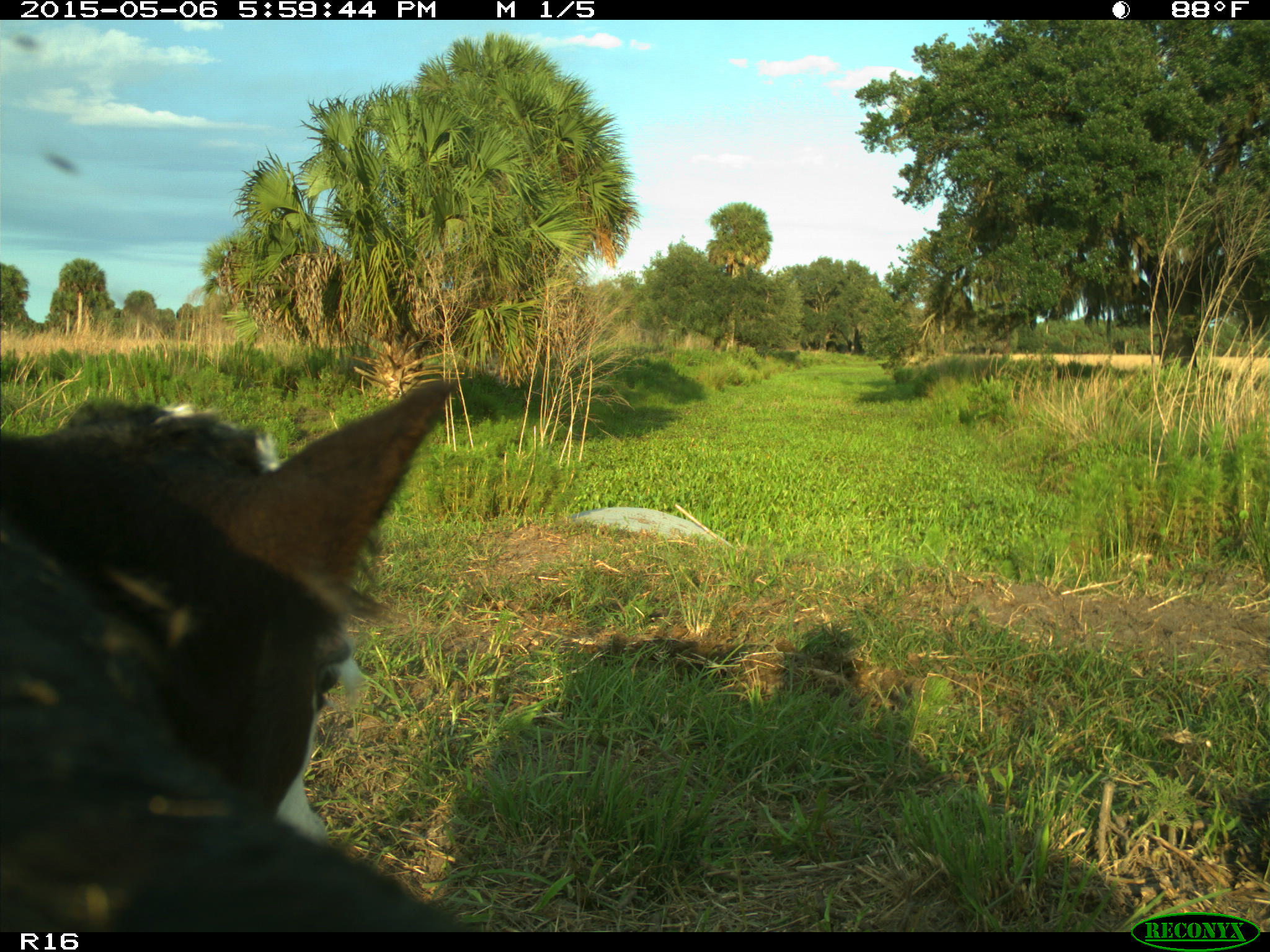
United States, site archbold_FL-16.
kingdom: Animalia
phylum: Chordata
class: Mammalia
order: Artiodactyla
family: Bovidae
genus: Bos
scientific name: Bos taurus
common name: domestic cow